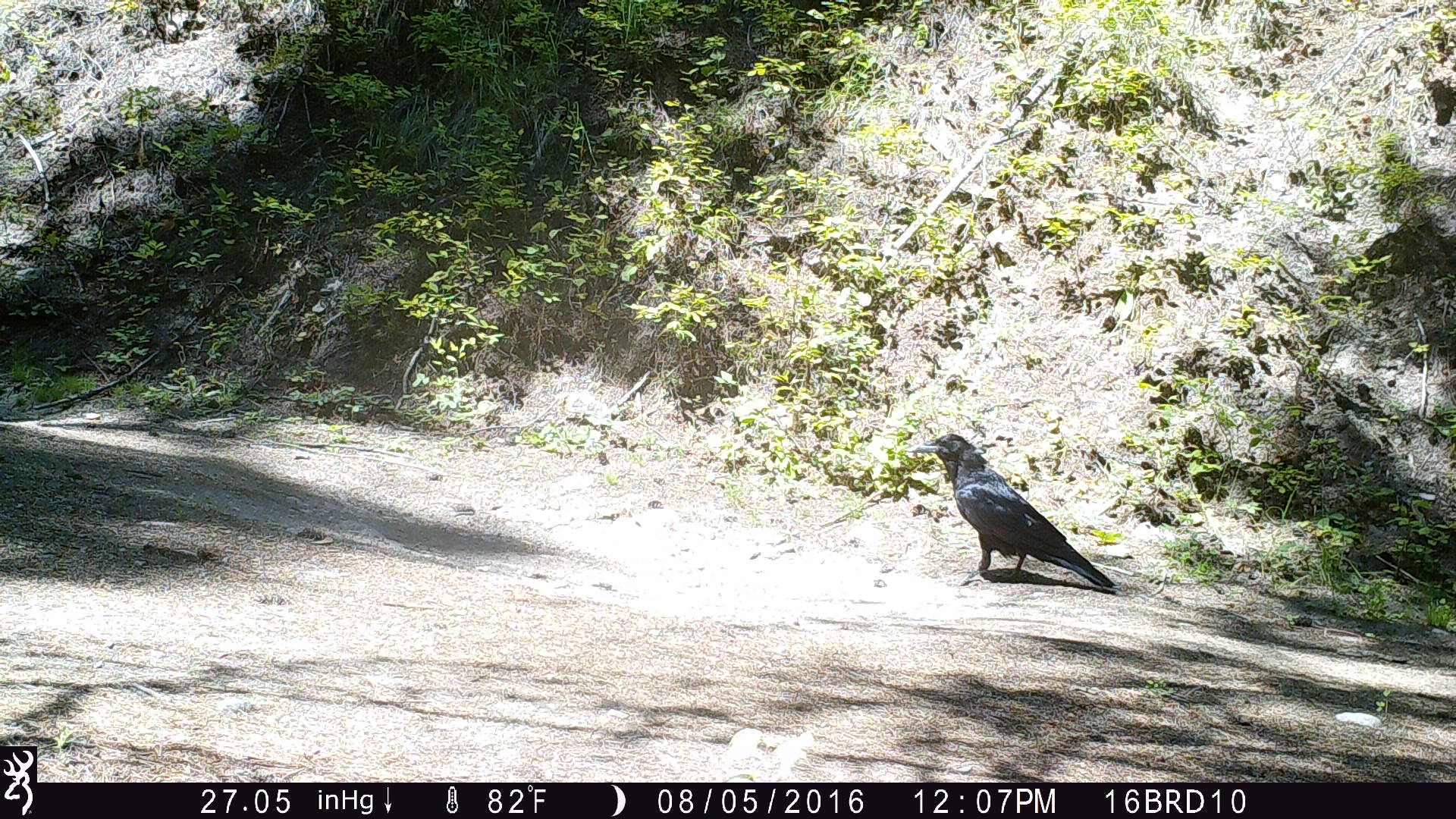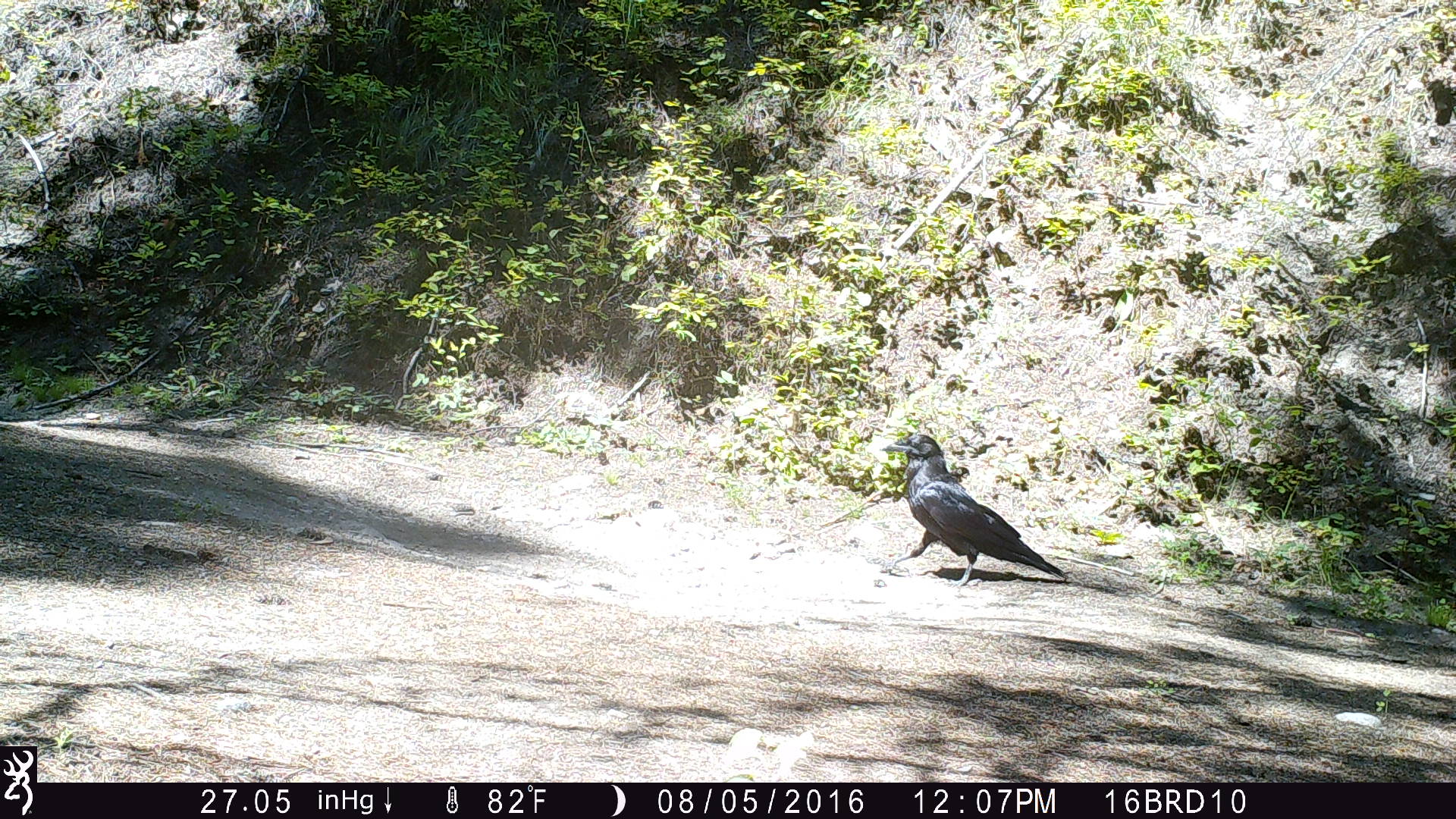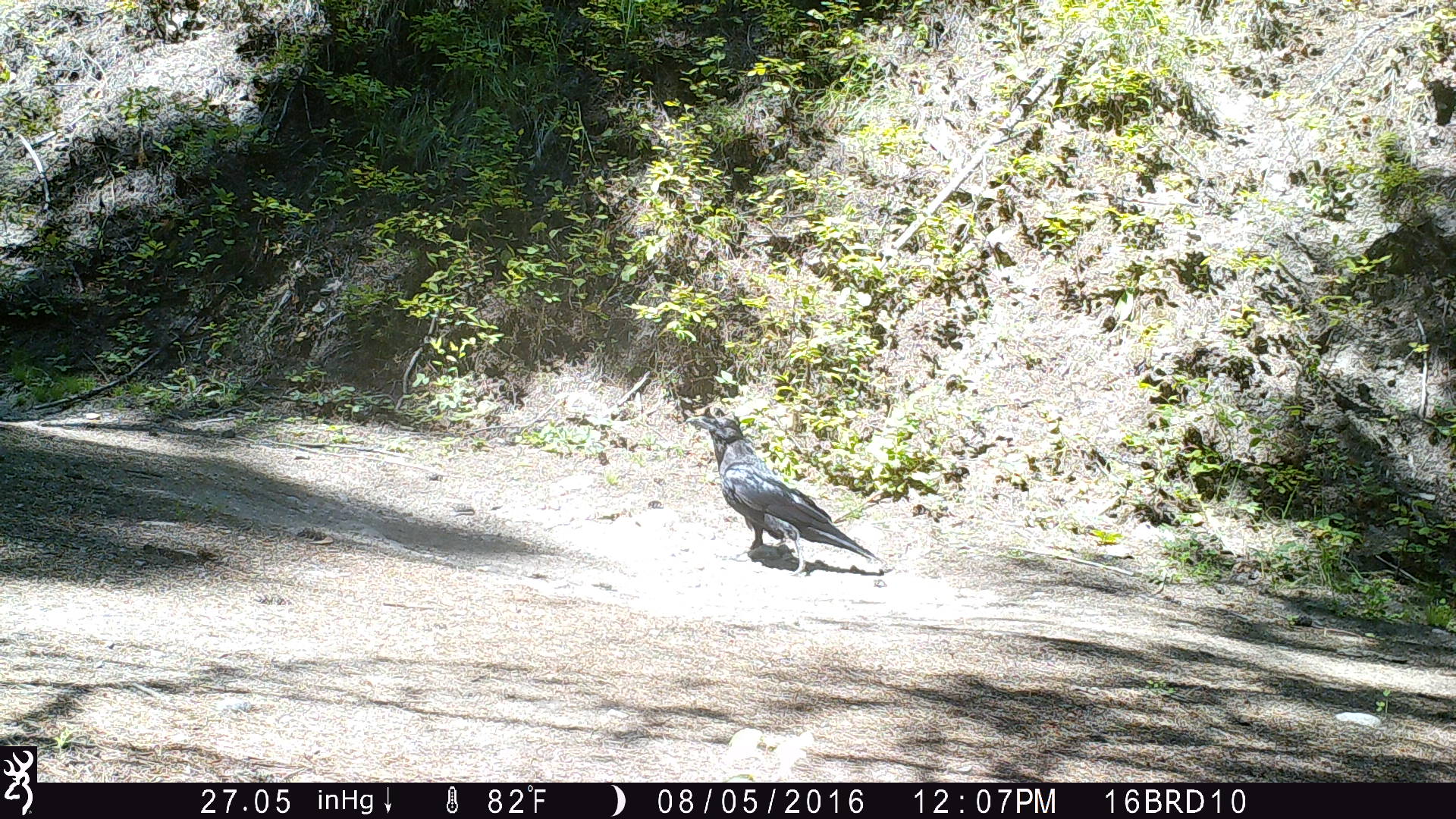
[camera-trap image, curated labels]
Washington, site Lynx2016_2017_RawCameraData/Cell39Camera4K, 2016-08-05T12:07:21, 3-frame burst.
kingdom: Animalia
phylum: Chordata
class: Aves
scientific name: Aves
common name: birds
Aves (birds). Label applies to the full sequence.